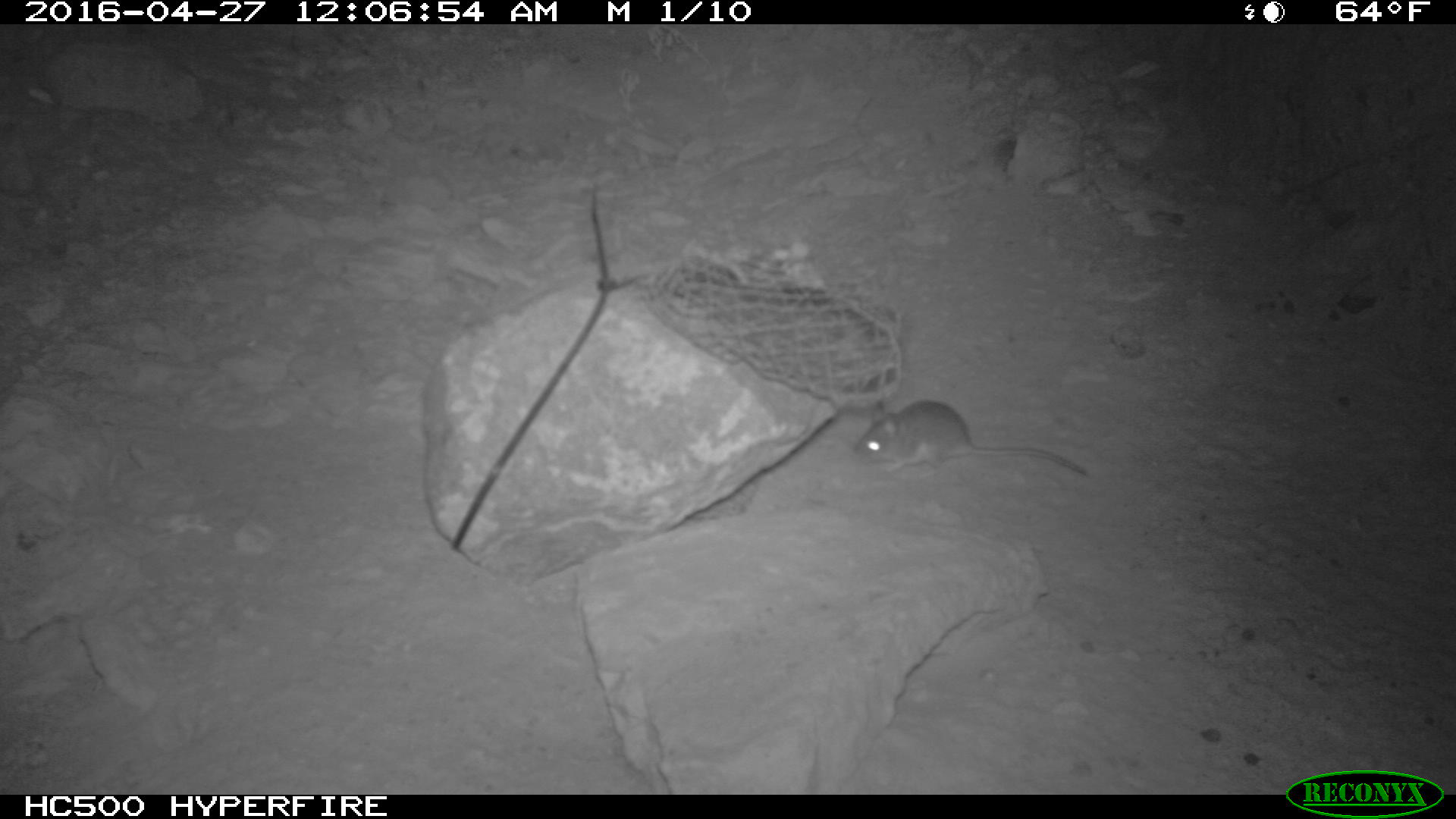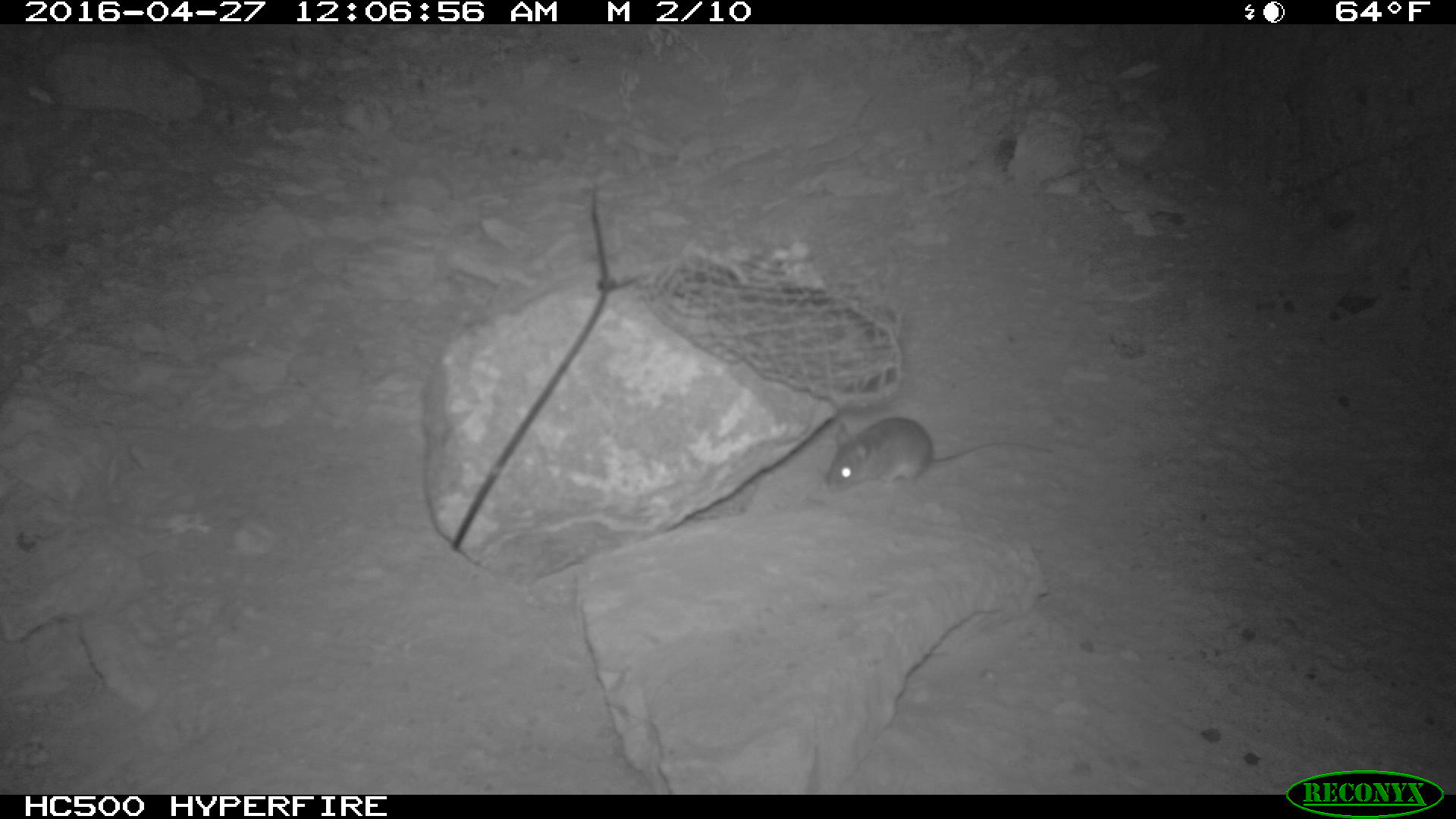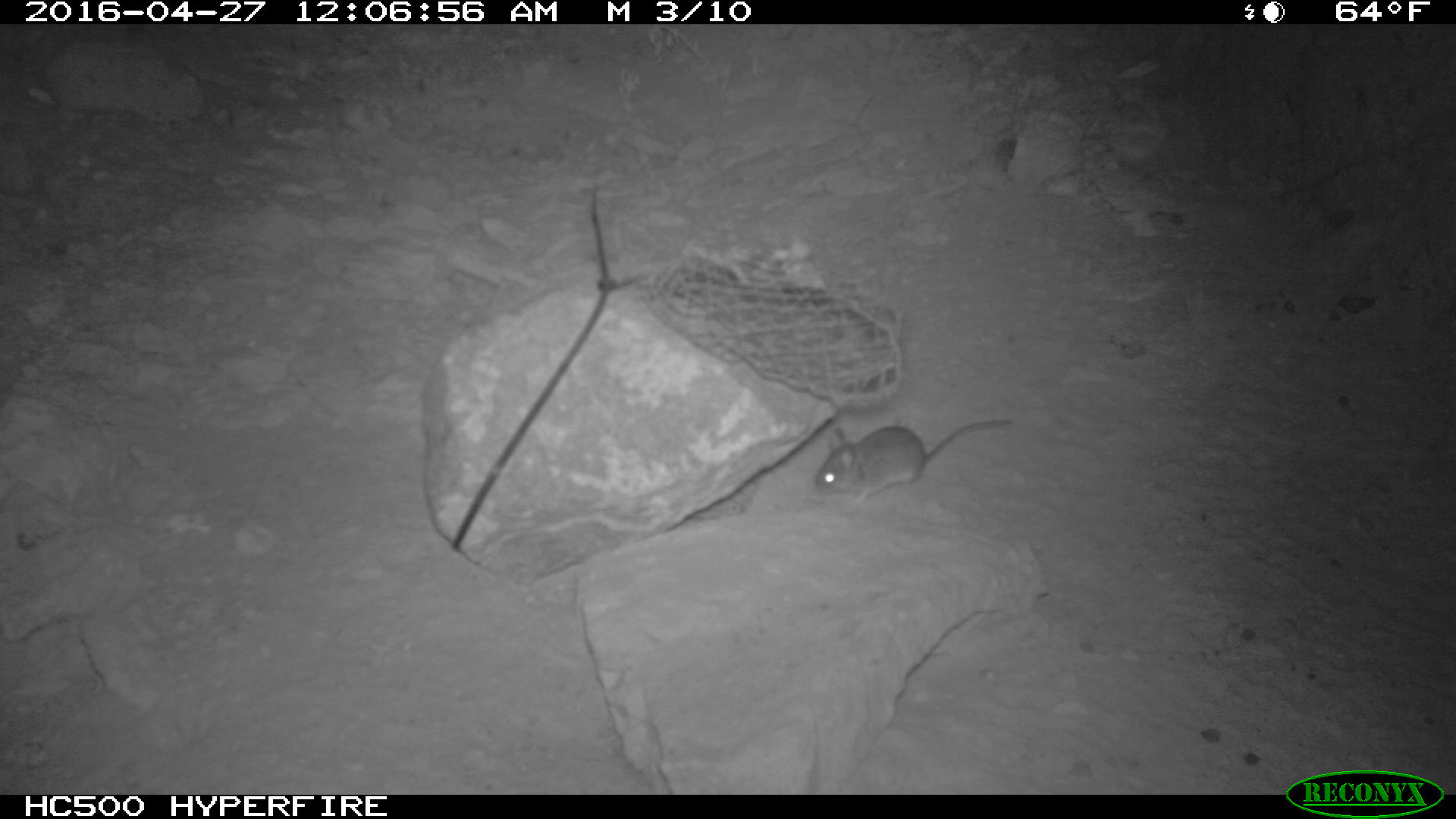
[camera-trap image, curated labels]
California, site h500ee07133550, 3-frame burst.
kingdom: Animalia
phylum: Chordata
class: Mammalia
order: Rodentia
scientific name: Rodentia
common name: rodent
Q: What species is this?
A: Rodent (Rodentia).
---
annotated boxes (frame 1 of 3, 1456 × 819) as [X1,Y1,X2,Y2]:
rodent: [854,397,1089,479]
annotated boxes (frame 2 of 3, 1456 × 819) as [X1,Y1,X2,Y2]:
rodent: [822,413,1053,490]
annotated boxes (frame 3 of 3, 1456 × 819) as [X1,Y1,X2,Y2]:
rodent: [814,418,1016,510]